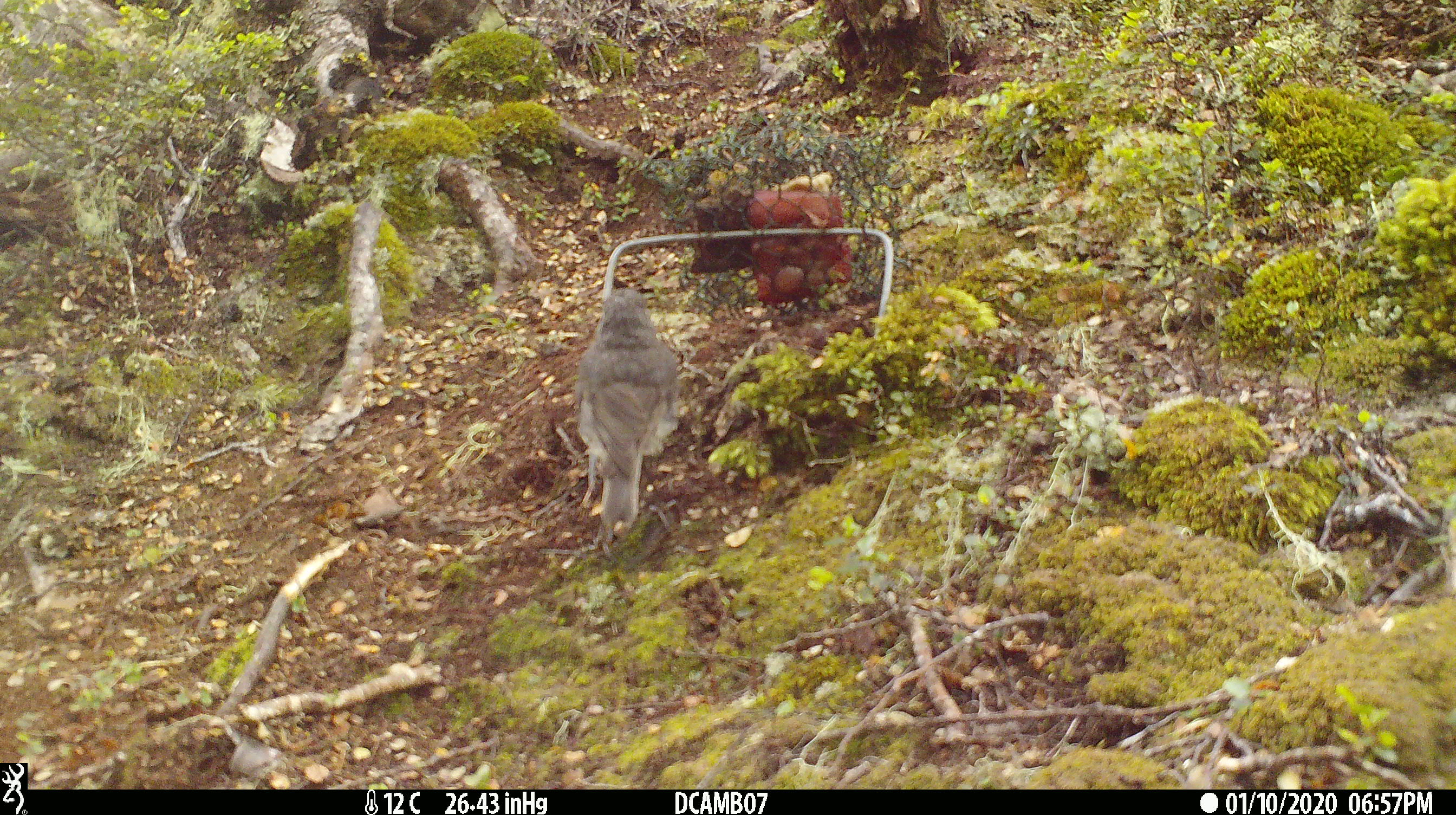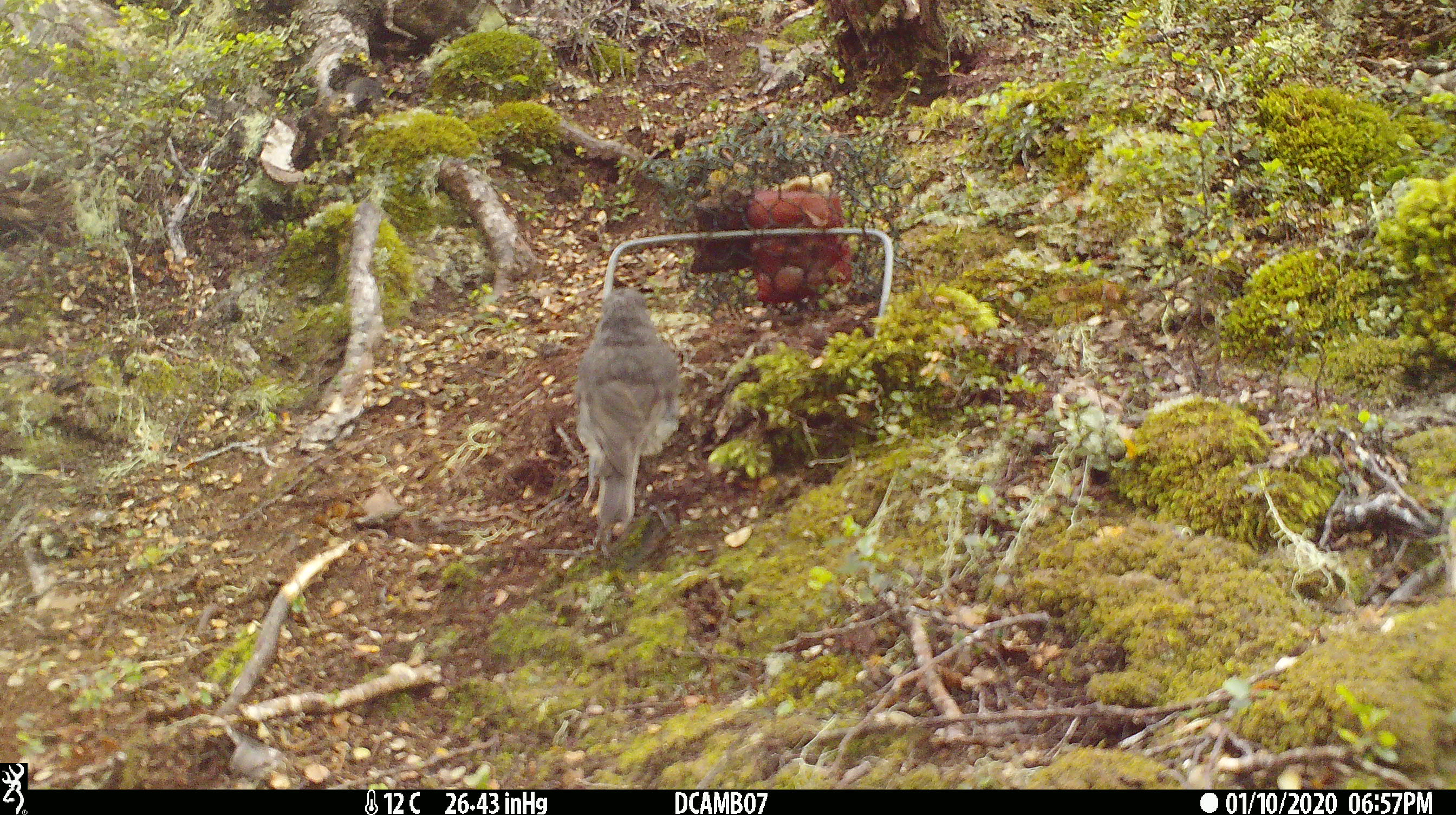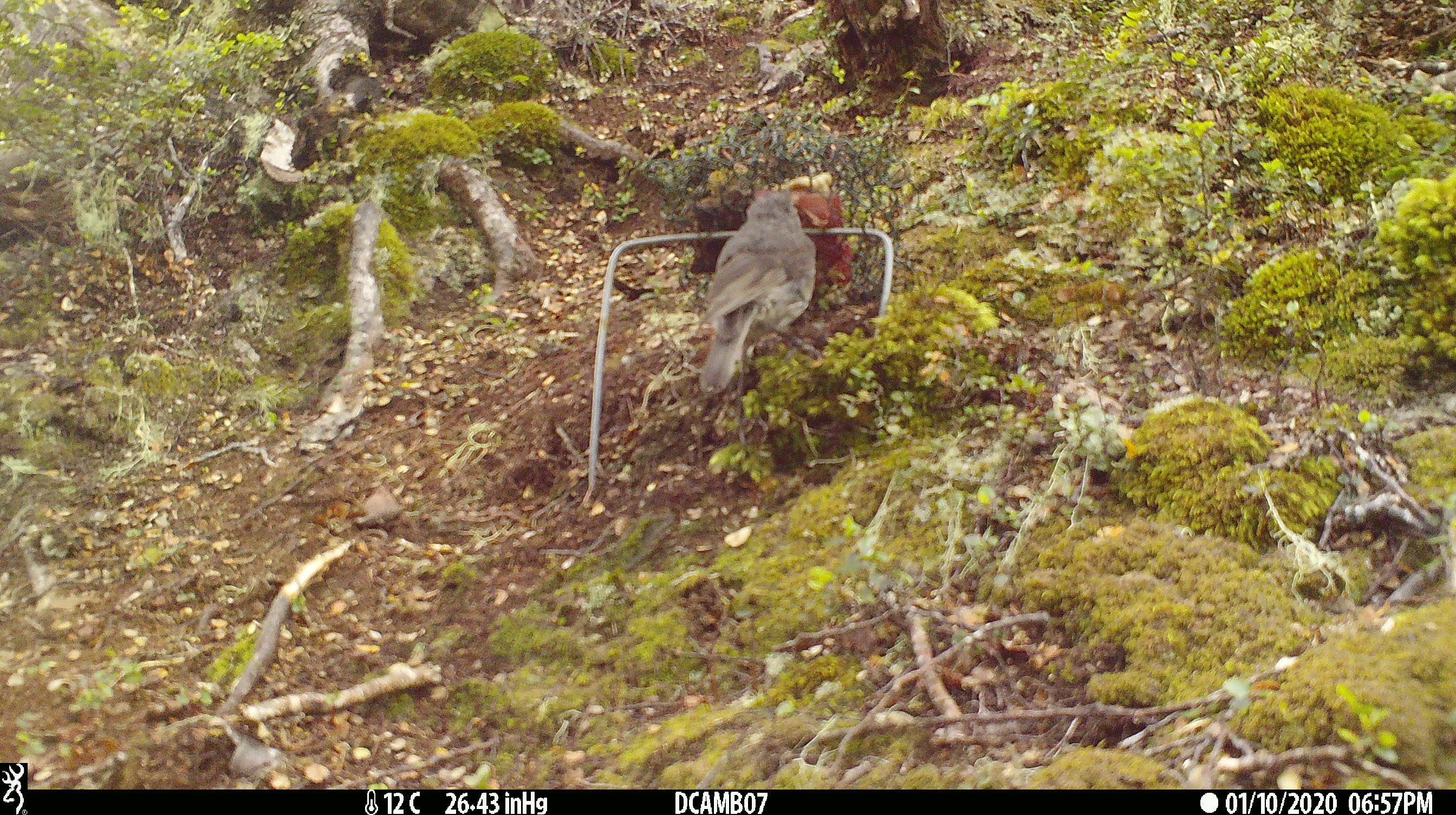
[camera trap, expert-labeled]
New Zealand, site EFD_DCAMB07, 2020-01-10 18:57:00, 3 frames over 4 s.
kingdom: Animalia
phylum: Chordata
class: Aves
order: Passeriformes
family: Petroicidae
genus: Petroica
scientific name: Petroica australis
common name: new zealand robin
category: robin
Robin (new zealand robin) (Petroica australis).